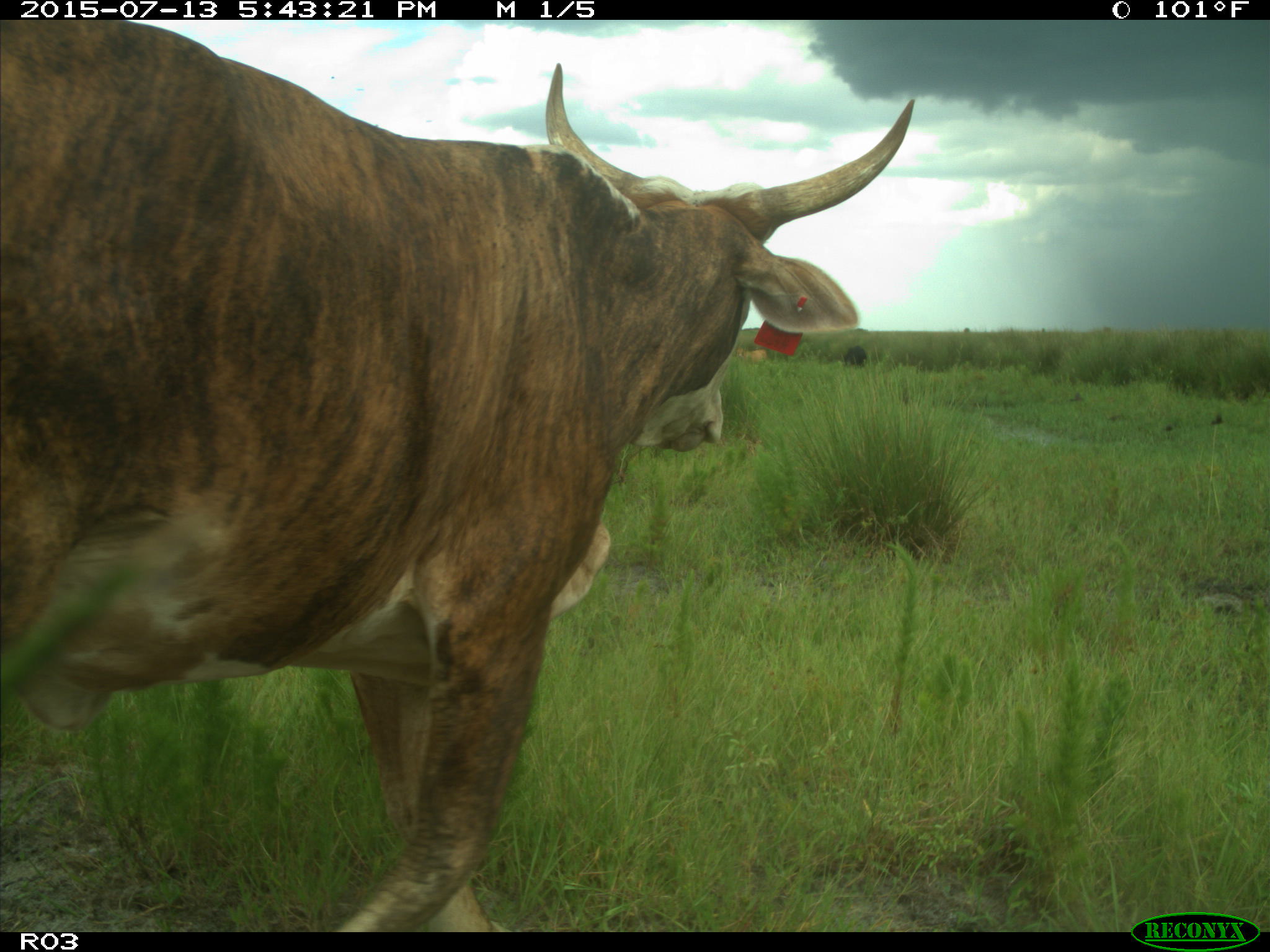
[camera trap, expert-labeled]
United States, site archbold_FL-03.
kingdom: Animalia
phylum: Chordata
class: Mammalia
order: Artiodactyla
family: Bovidae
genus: Bos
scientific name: Bos taurus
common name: domestic cow